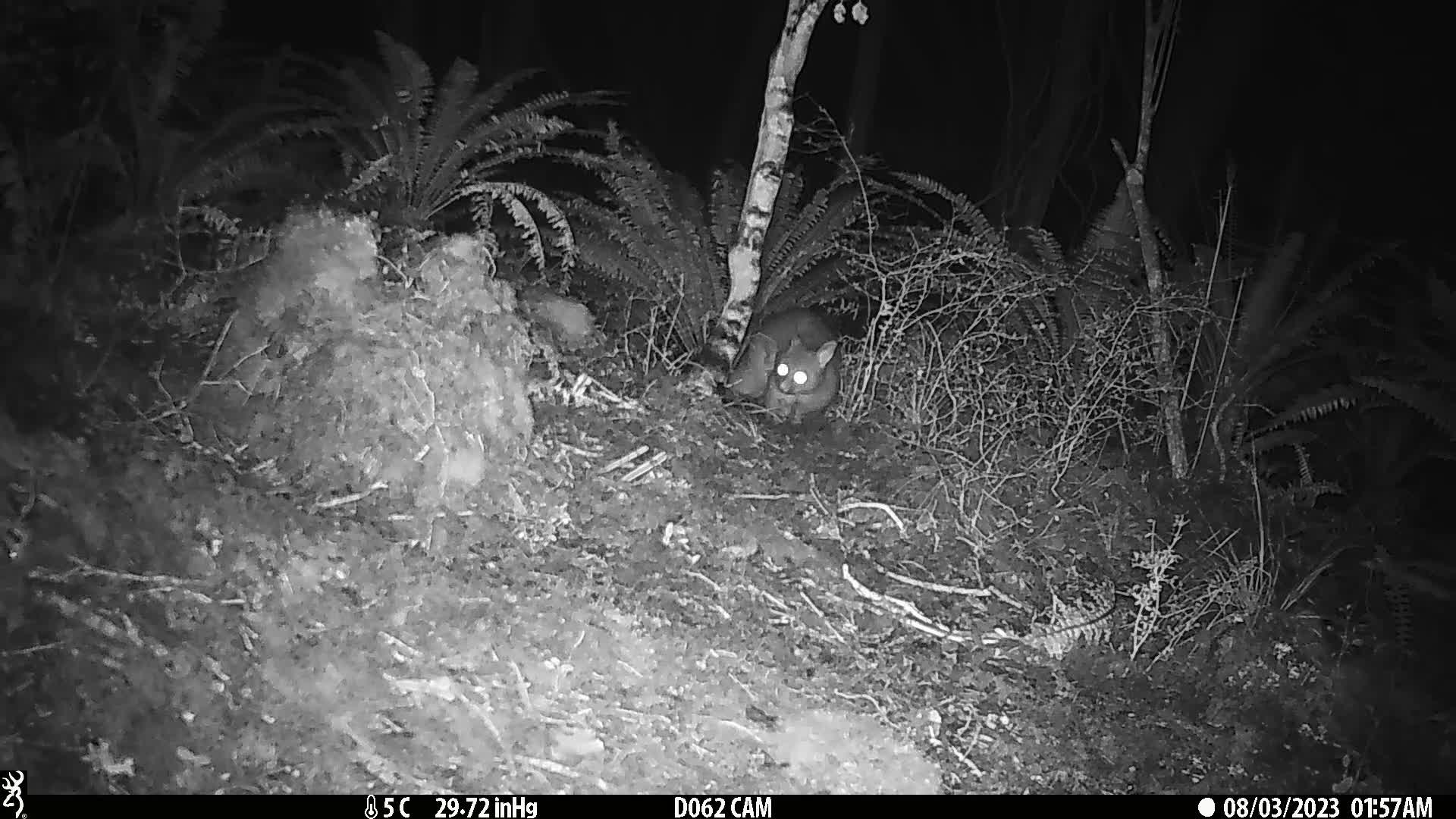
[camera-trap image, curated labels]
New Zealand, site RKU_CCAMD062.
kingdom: Animalia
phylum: Chordata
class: Mammalia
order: Diprotodontia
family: Phalangeridae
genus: Trichosurus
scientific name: Trichosurus vulpecula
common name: common brushtail possum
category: possum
Possum (common brushtail possum) (Trichosurus vulpecula).